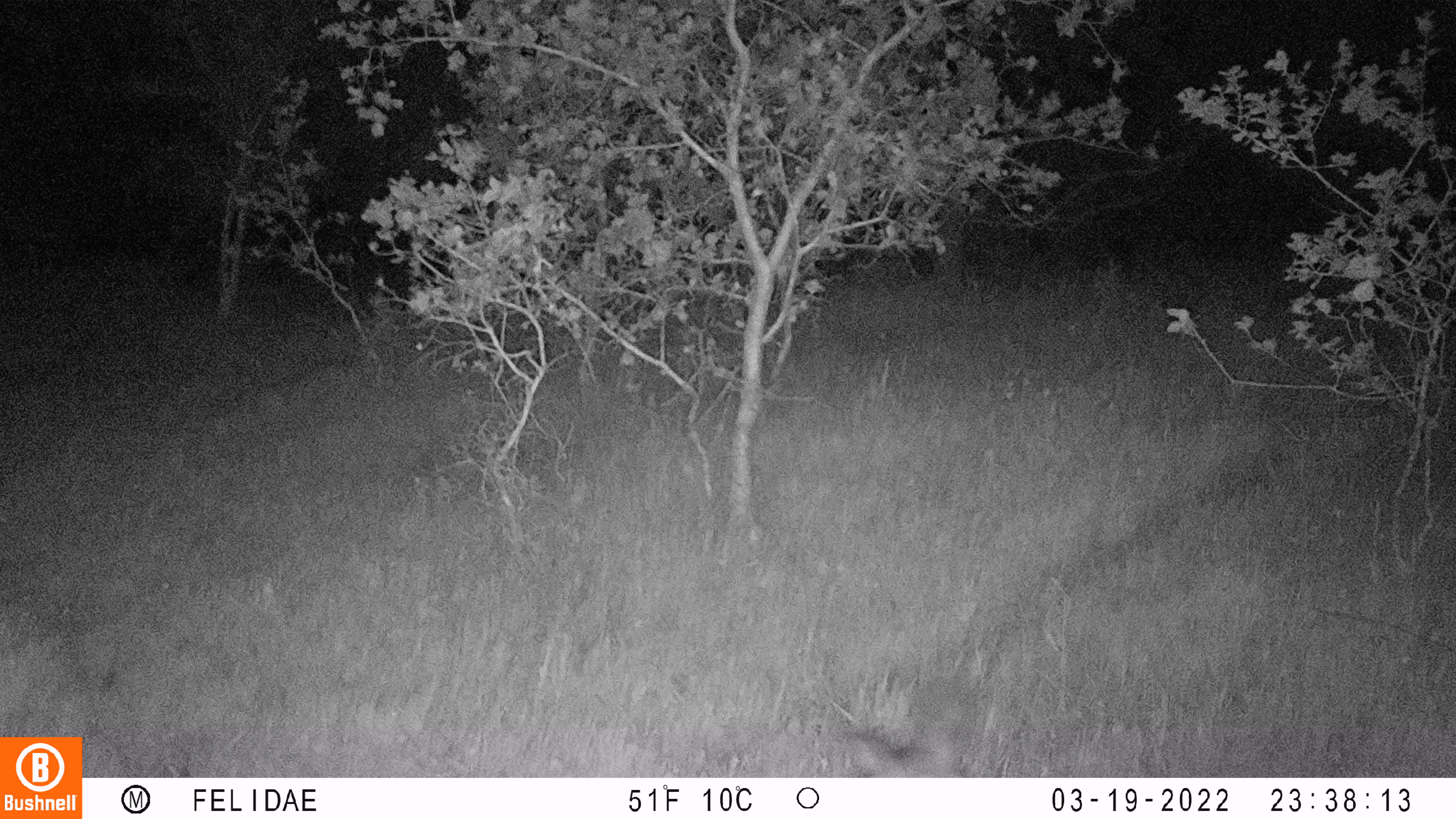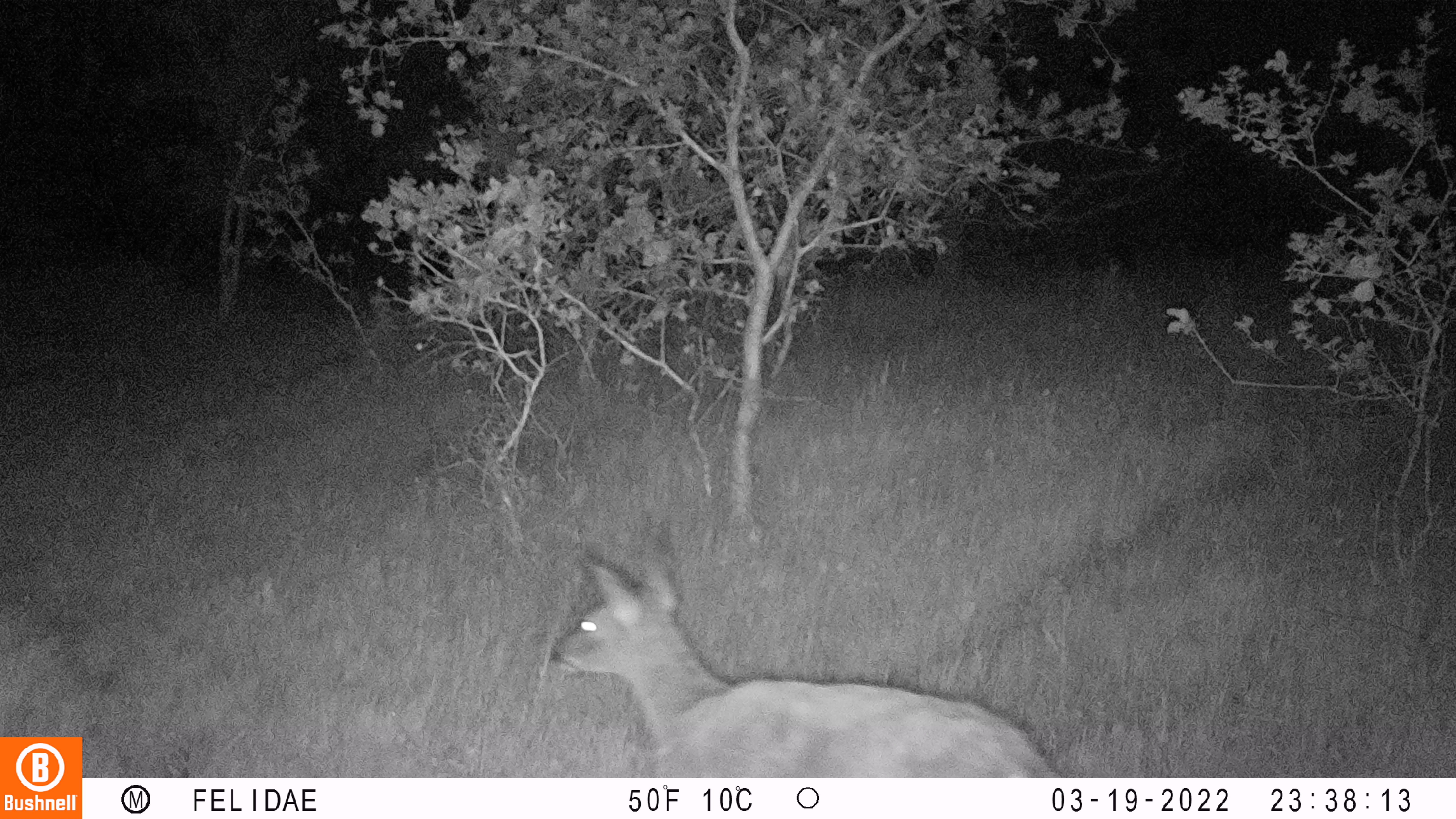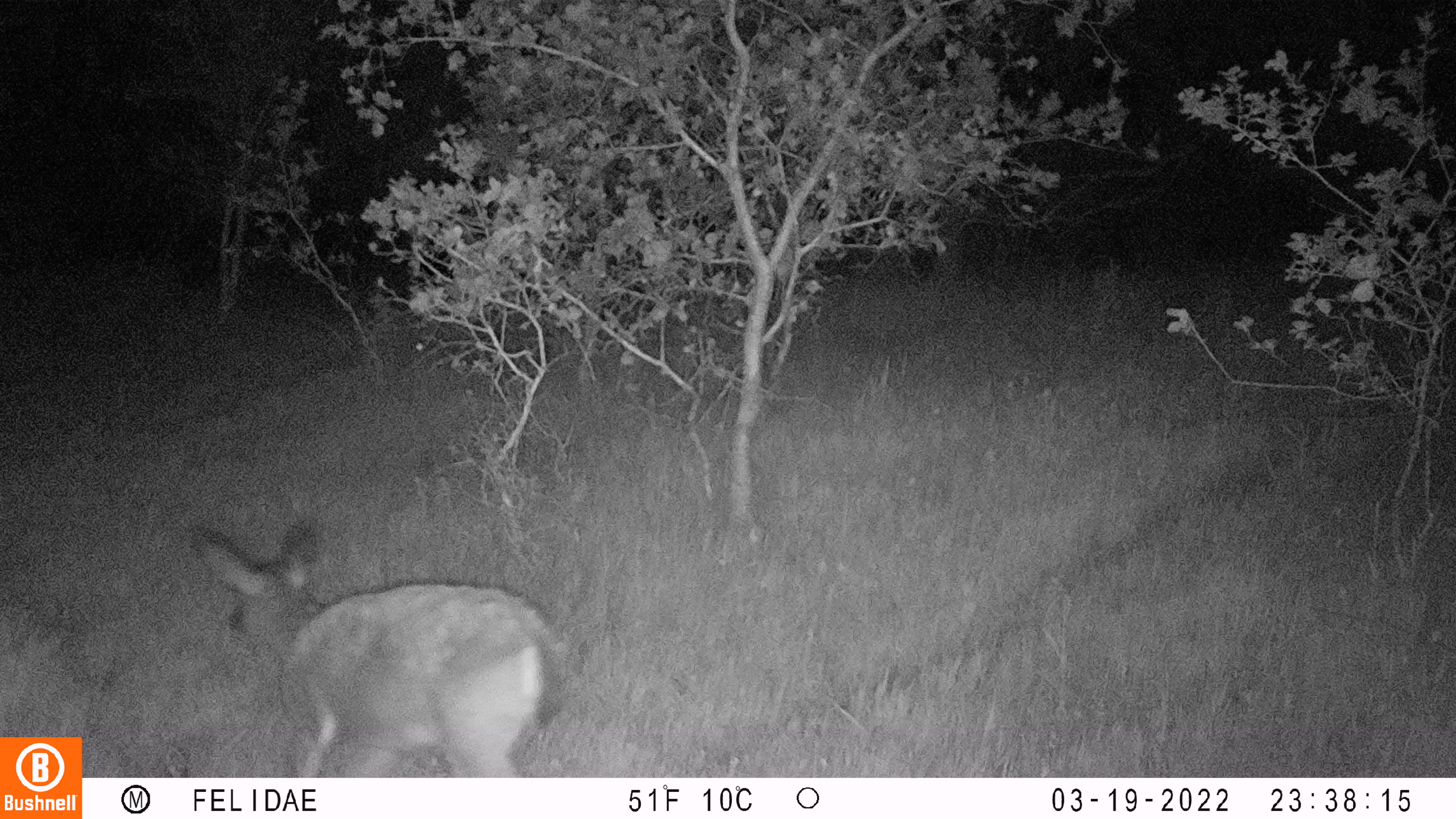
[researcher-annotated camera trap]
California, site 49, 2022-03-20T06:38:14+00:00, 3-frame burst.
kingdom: Animalia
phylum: Chordata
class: Mammalia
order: Artiodactyla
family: Cervidae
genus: Odocoileus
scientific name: Odocoileus hemionus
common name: mule deer